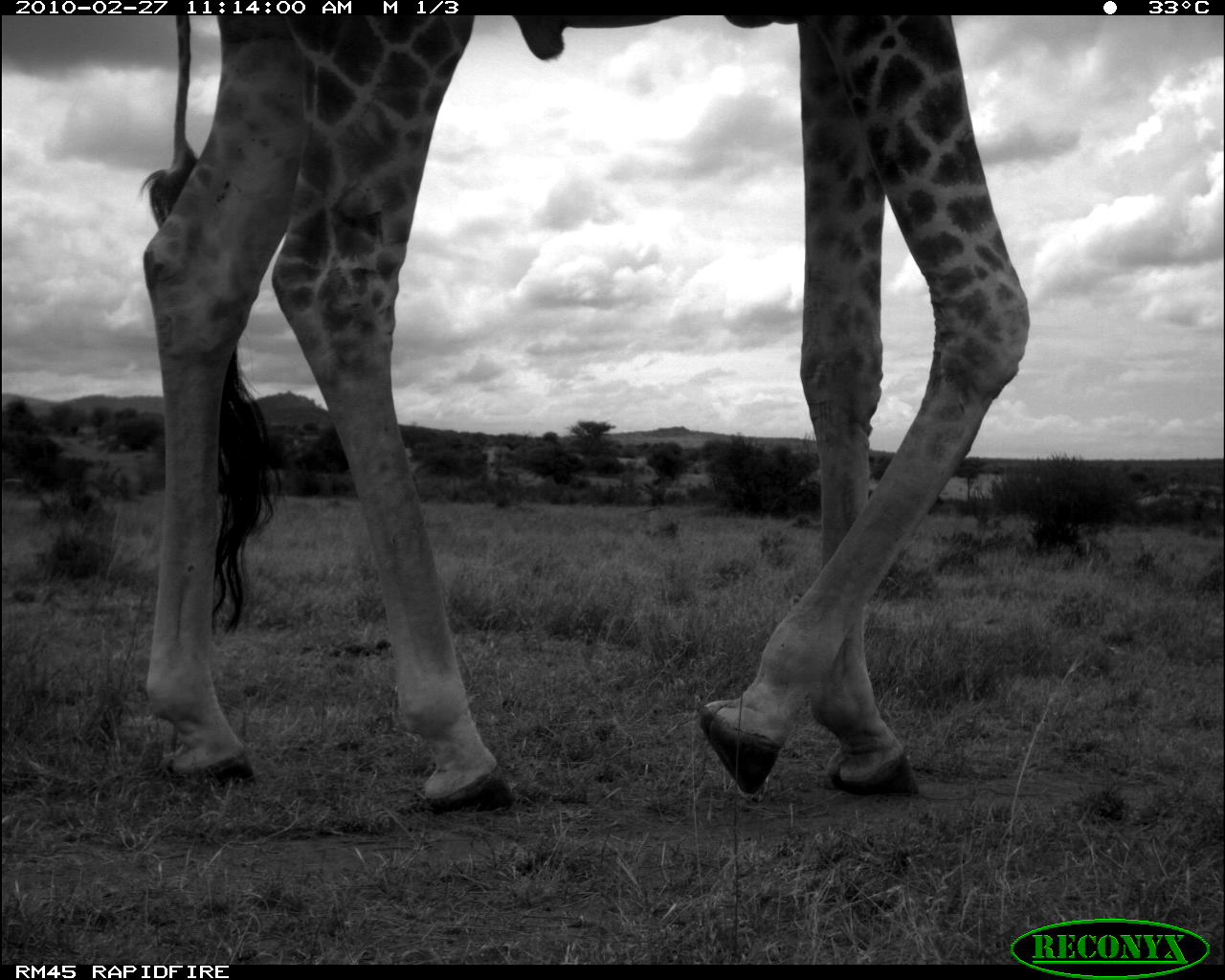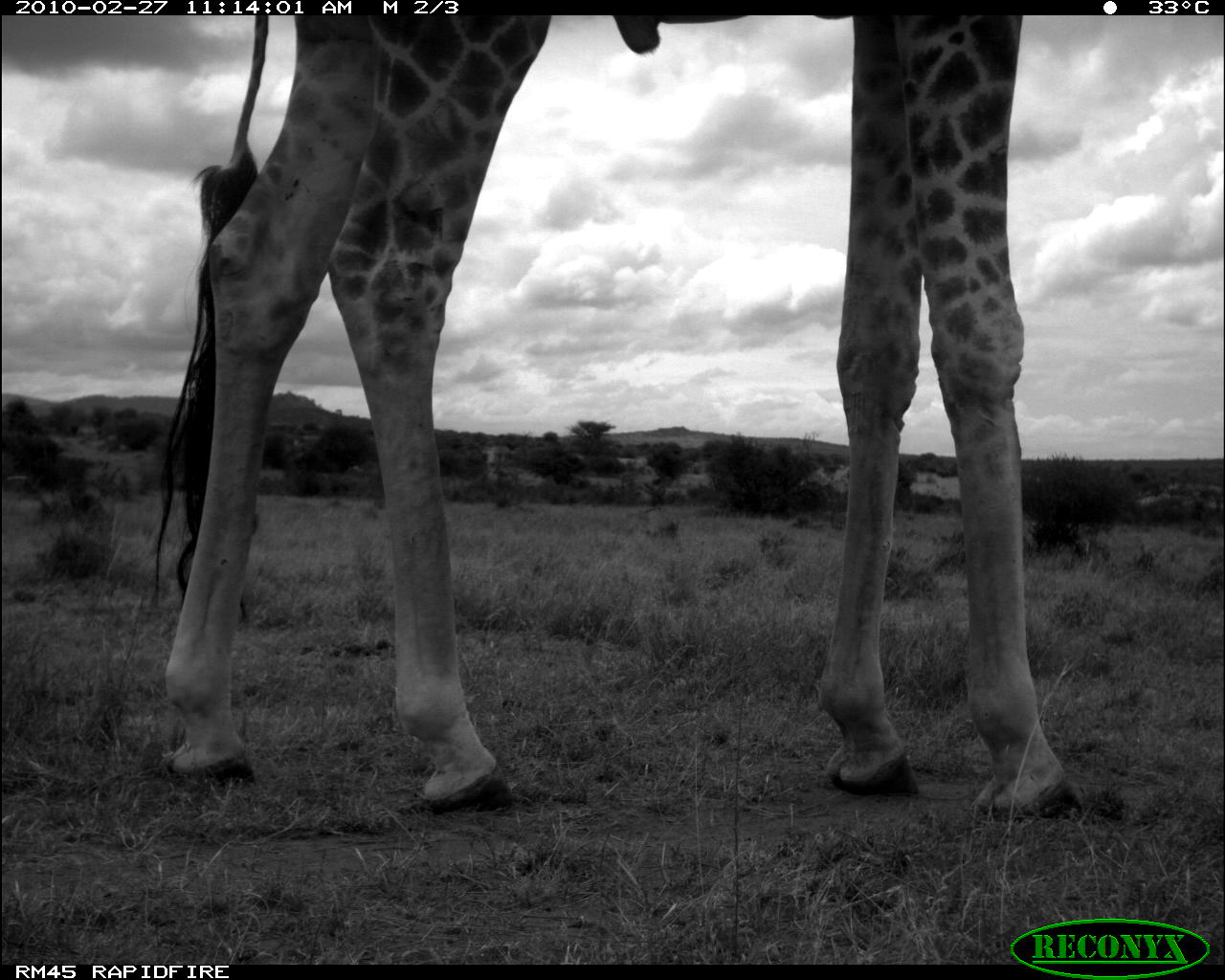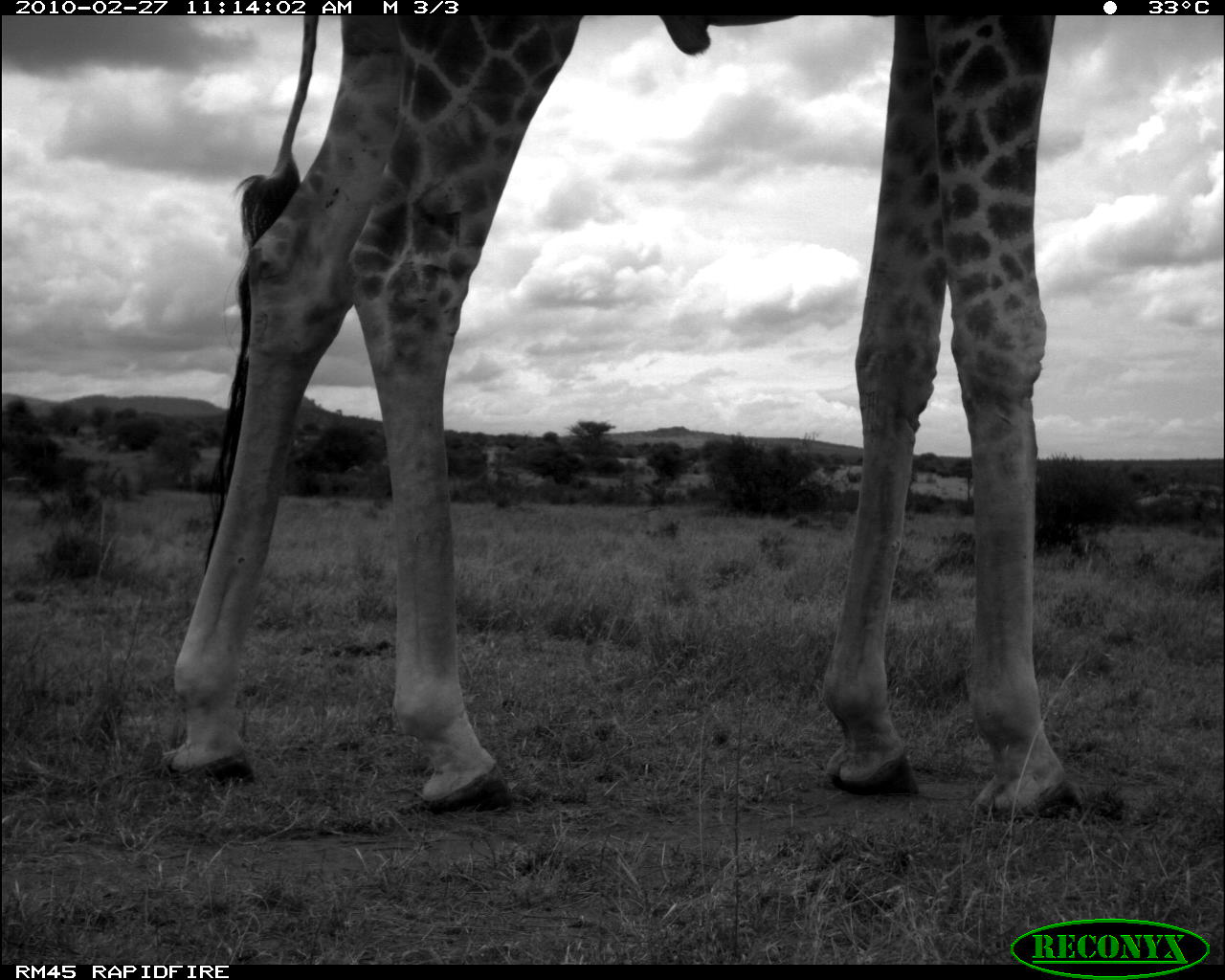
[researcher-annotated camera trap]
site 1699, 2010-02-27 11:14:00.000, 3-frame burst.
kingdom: Animalia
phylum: Chordata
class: Mammalia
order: Artiodactyla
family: Giraffidae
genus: Giraffa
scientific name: Giraffa camelopardalis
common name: giraffe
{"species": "Giraffa camelopardalis (giraffe)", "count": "1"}